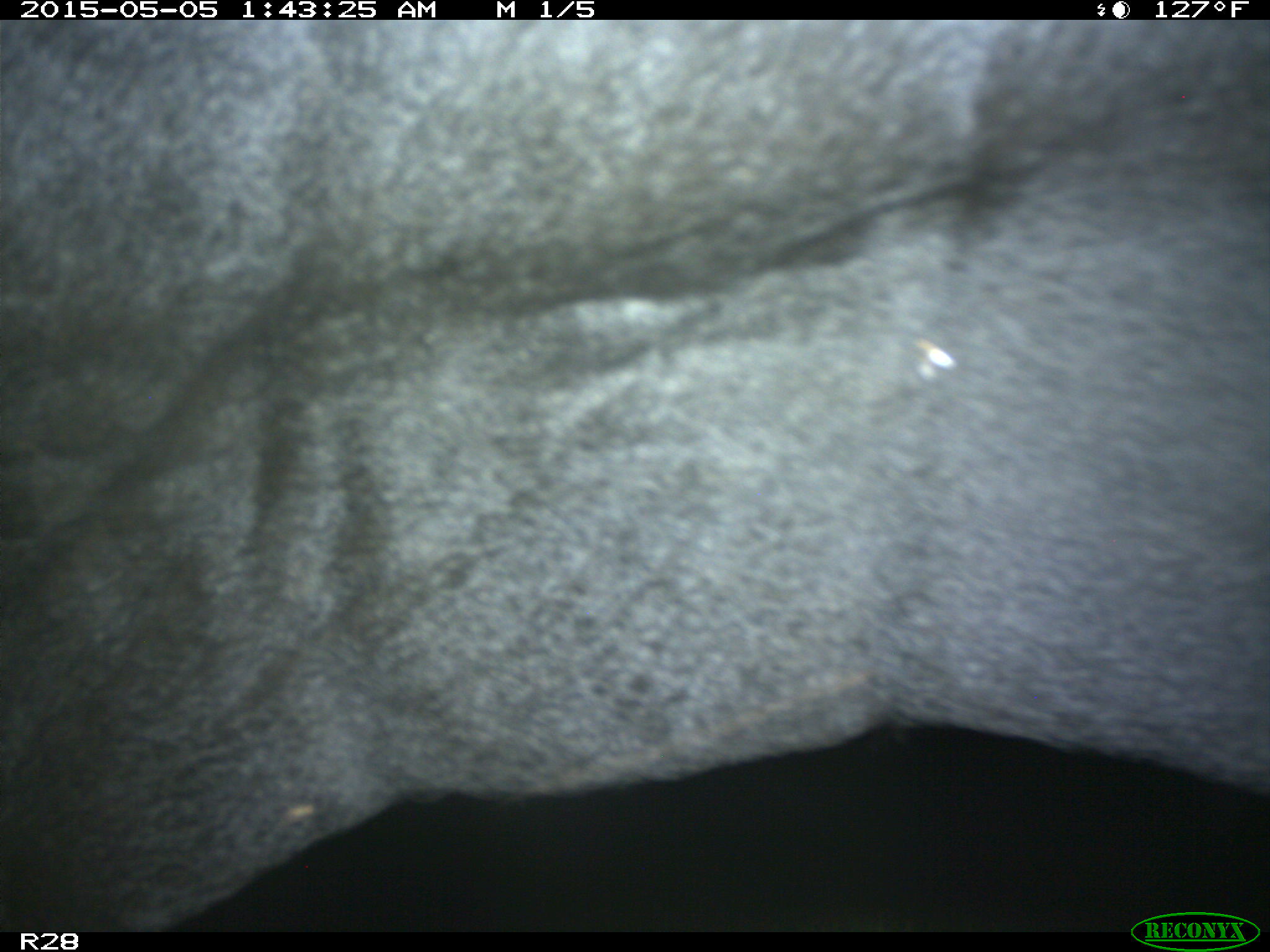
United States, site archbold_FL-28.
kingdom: Animalia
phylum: Chordata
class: Mammalia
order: Artiodactyla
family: Bovidae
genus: Bos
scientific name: Bos taurus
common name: domestic cow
Bos taurus (domestic cow).